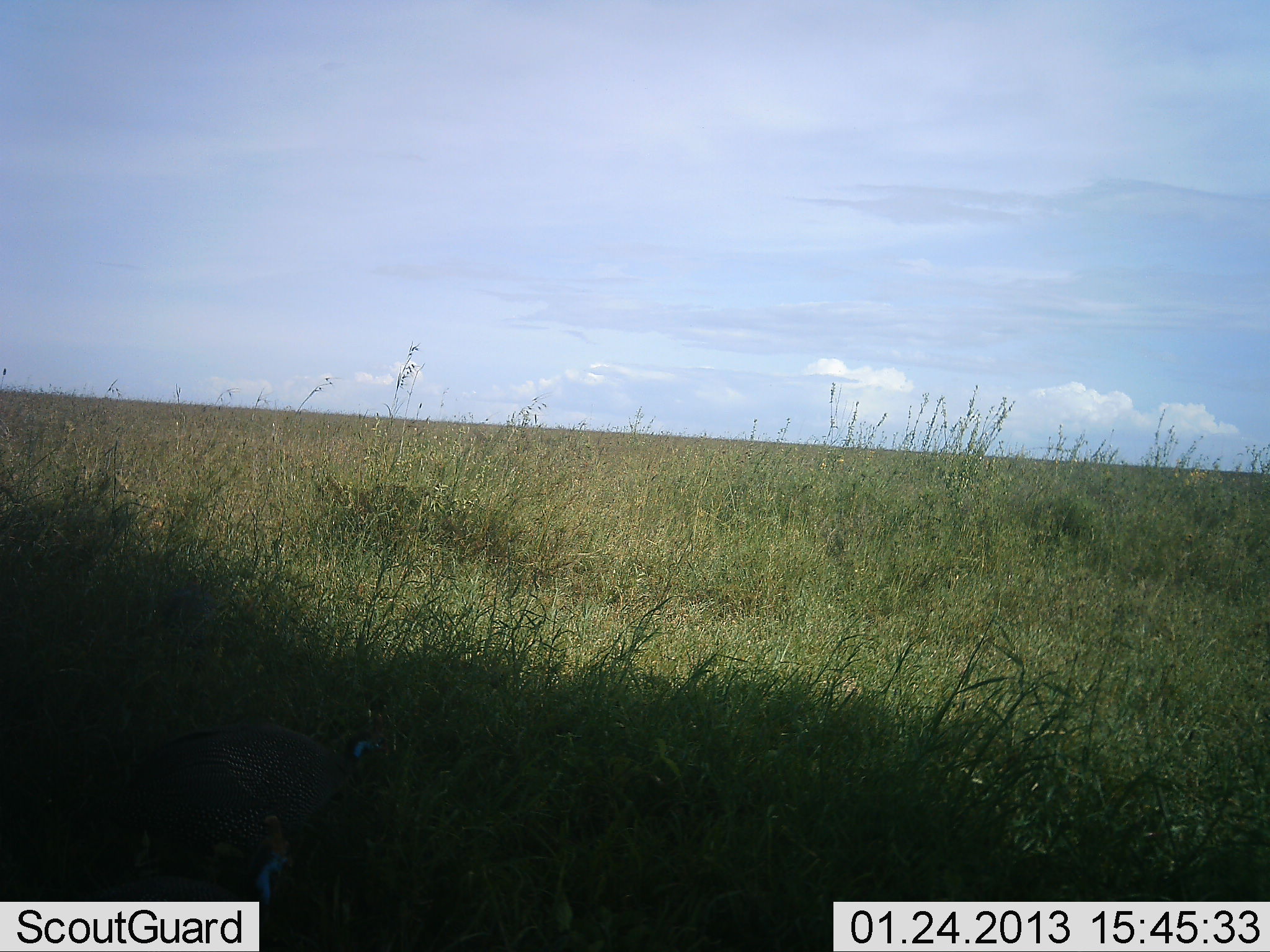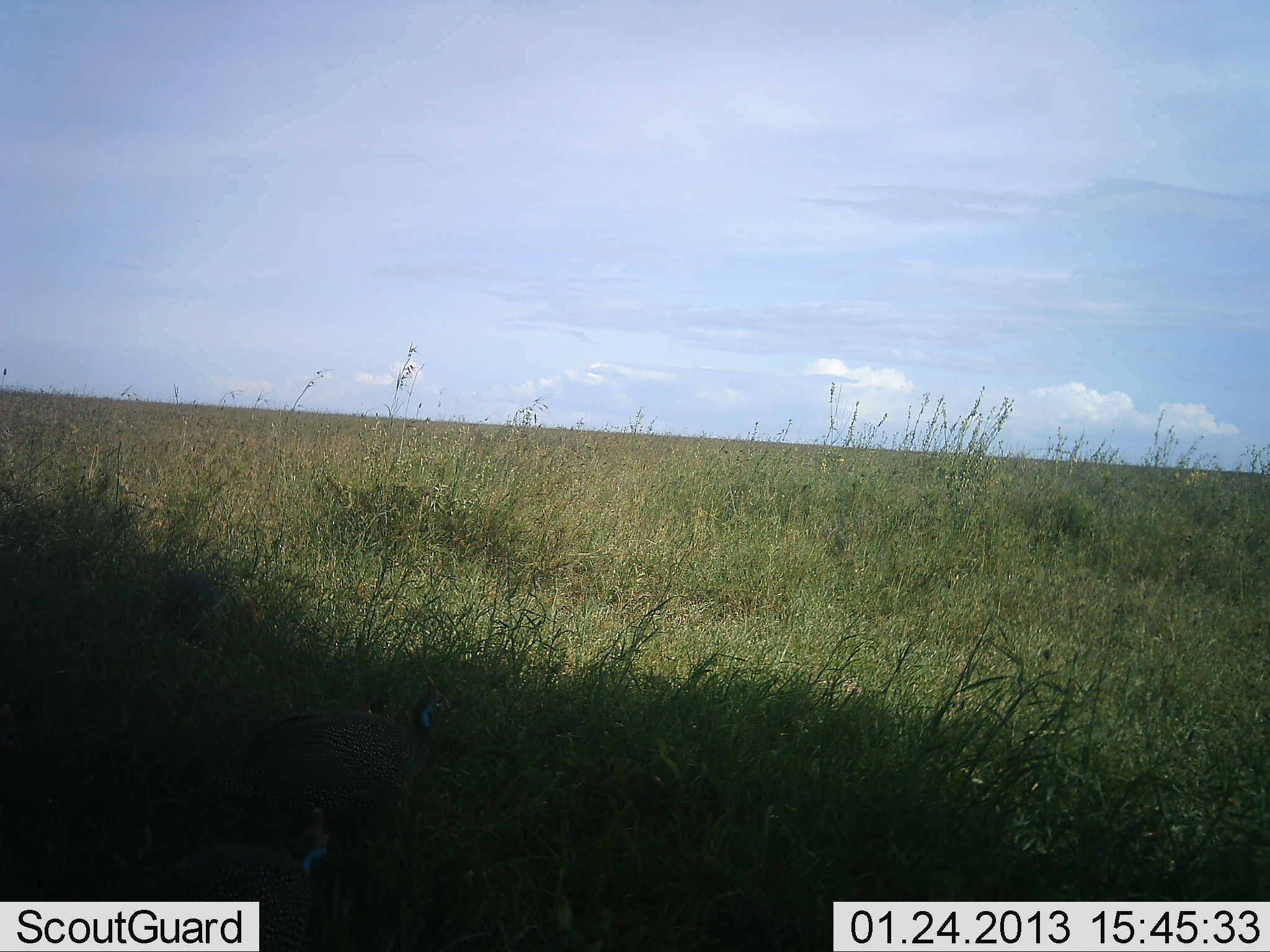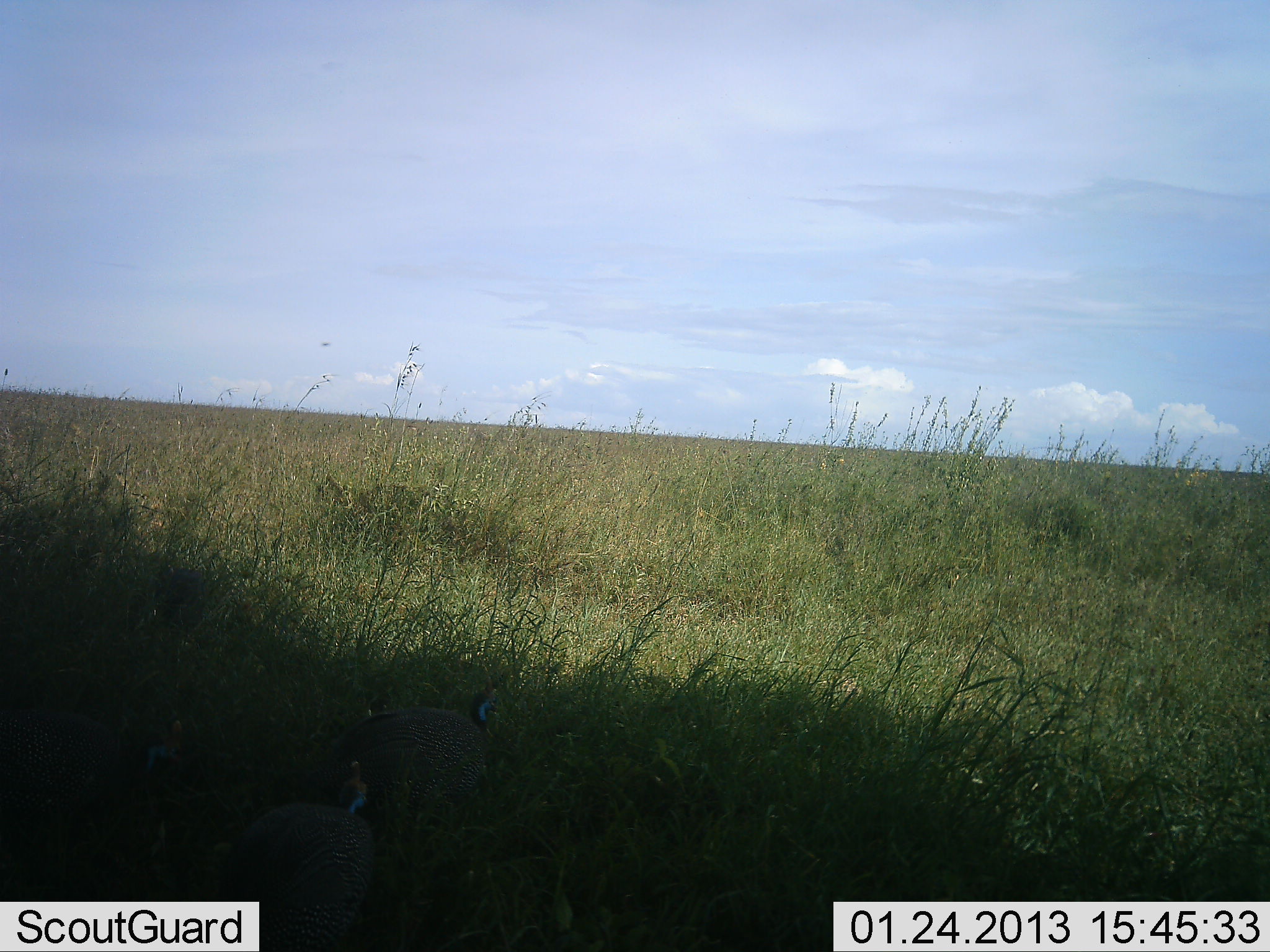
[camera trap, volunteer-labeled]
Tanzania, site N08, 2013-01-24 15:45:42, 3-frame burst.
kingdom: Animalia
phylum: Chordata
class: Aves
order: Galliformes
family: Numididae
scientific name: Numididae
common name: guinea fowl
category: guineafowl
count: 3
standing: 5%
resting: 0%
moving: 95%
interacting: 0%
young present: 0%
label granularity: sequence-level